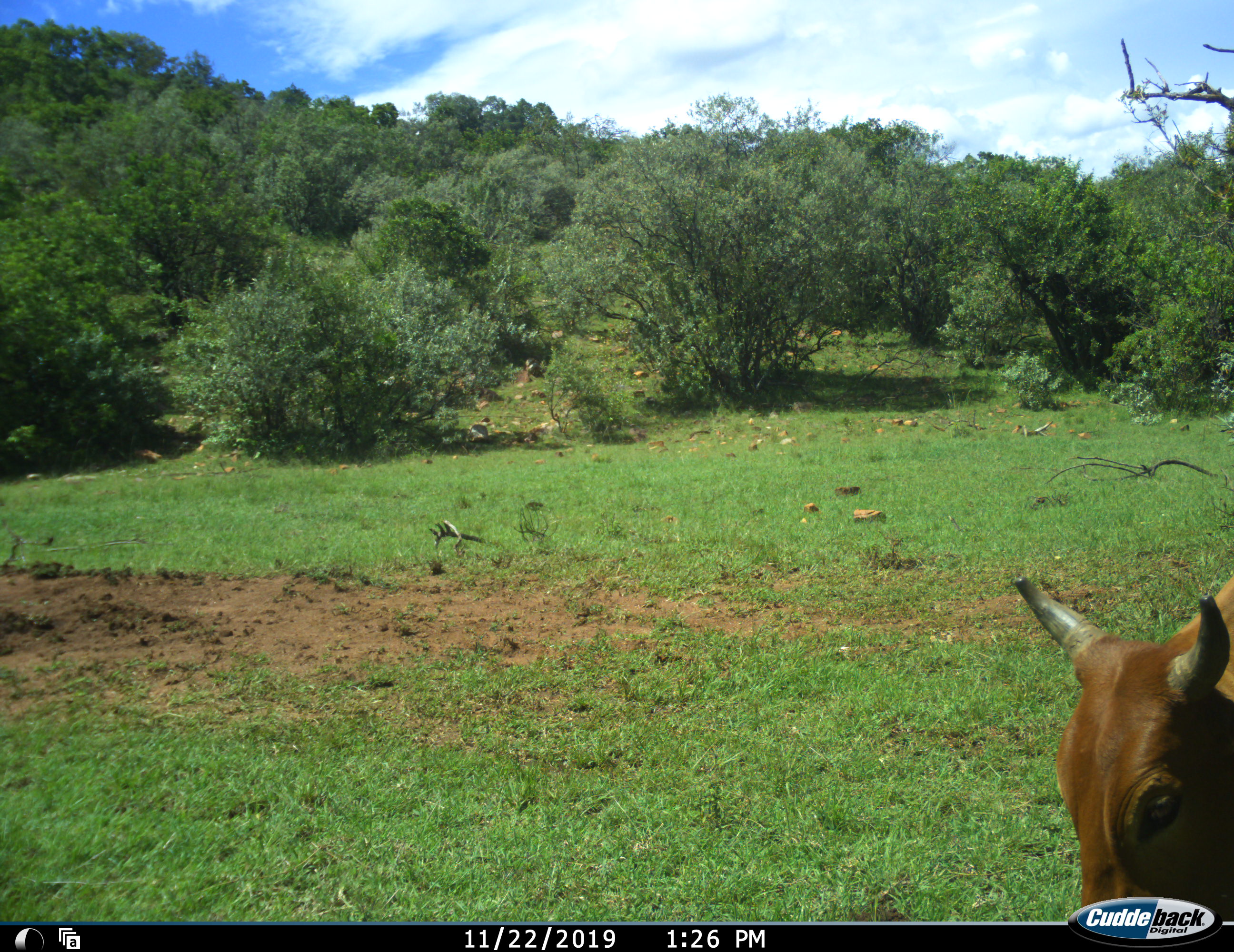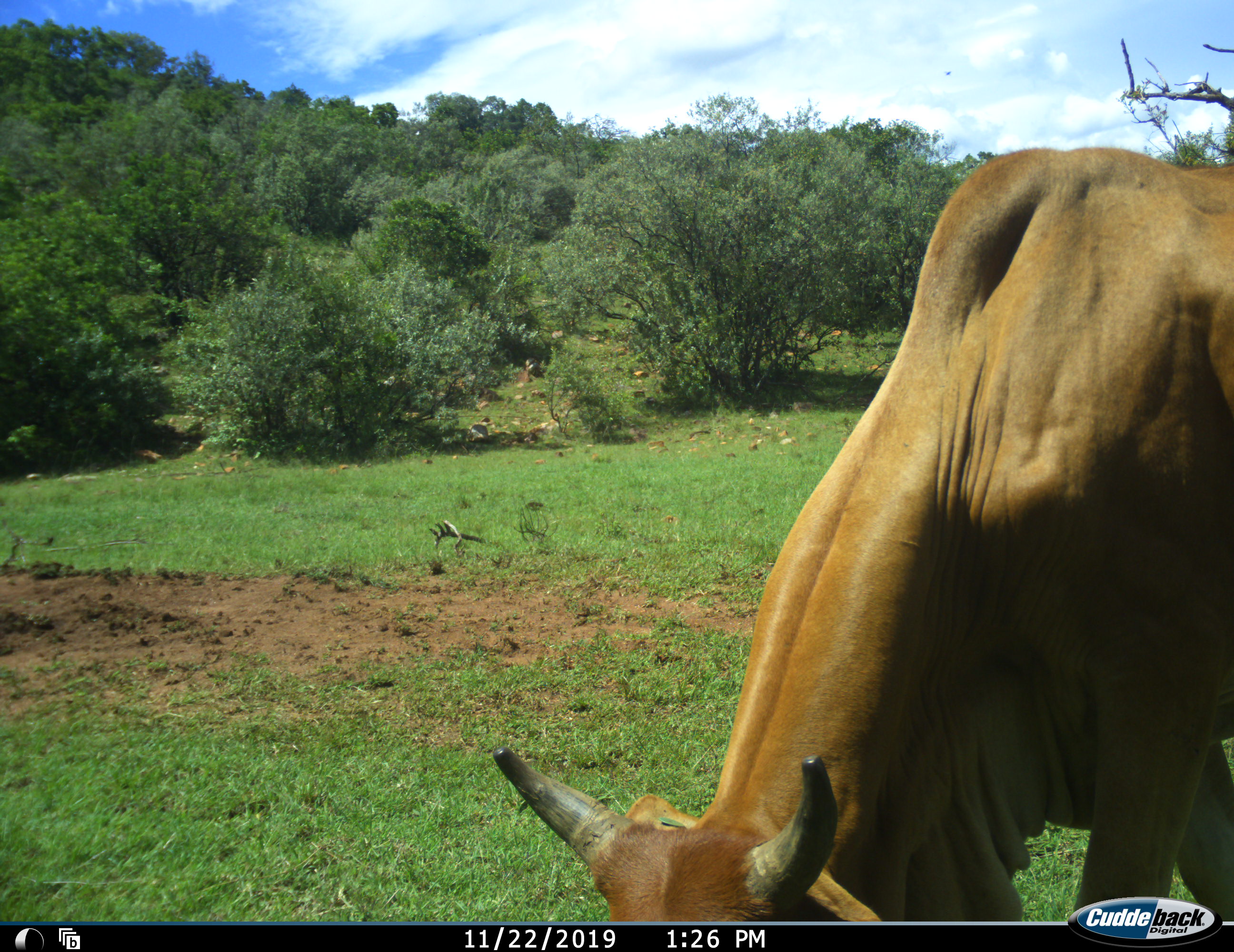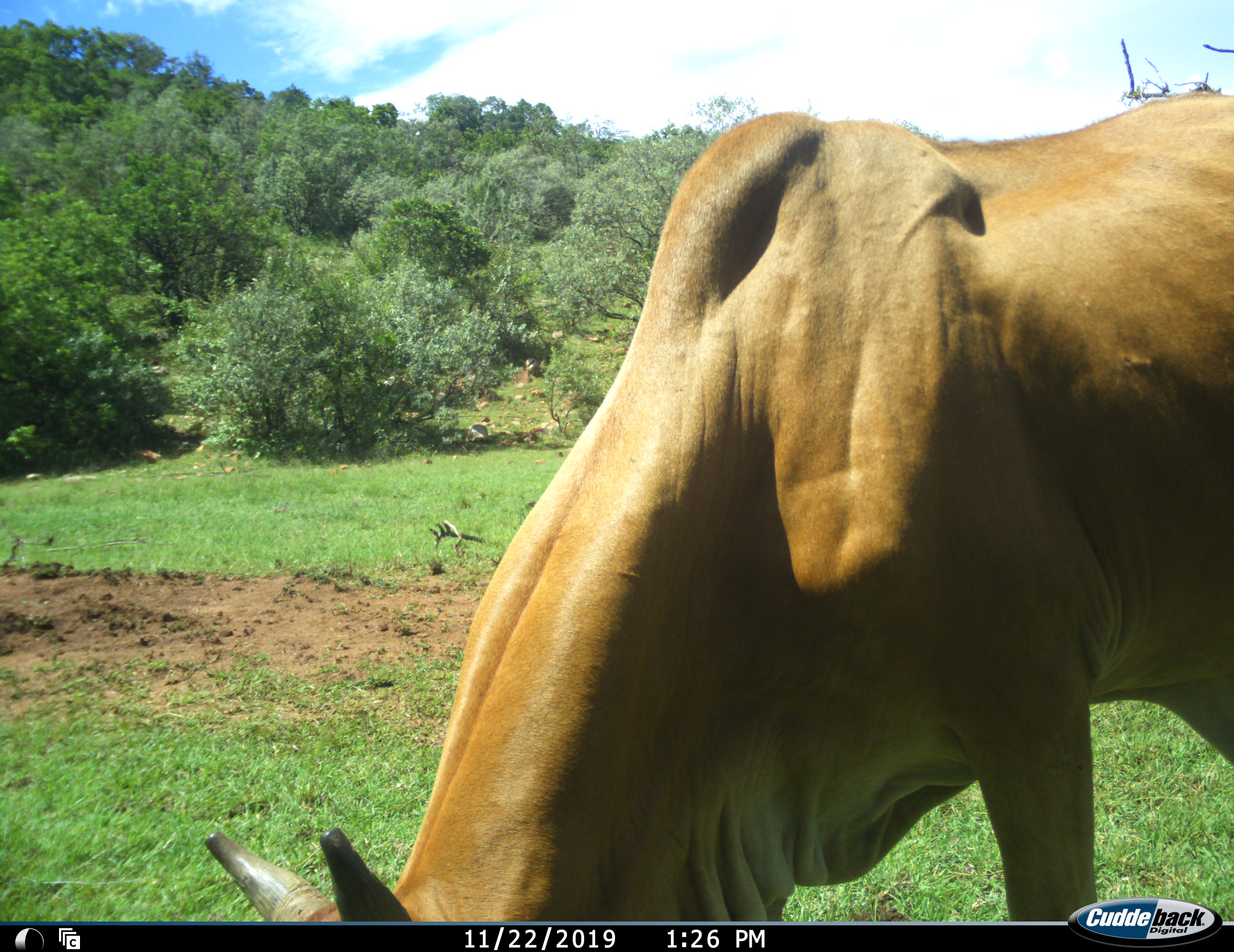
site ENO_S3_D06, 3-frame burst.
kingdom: Animalia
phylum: Chordata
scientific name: Vertebrata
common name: domestic animal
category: domesticanimal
Domesticanimal (domestic animal) (Vertebrata), count 1. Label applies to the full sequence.